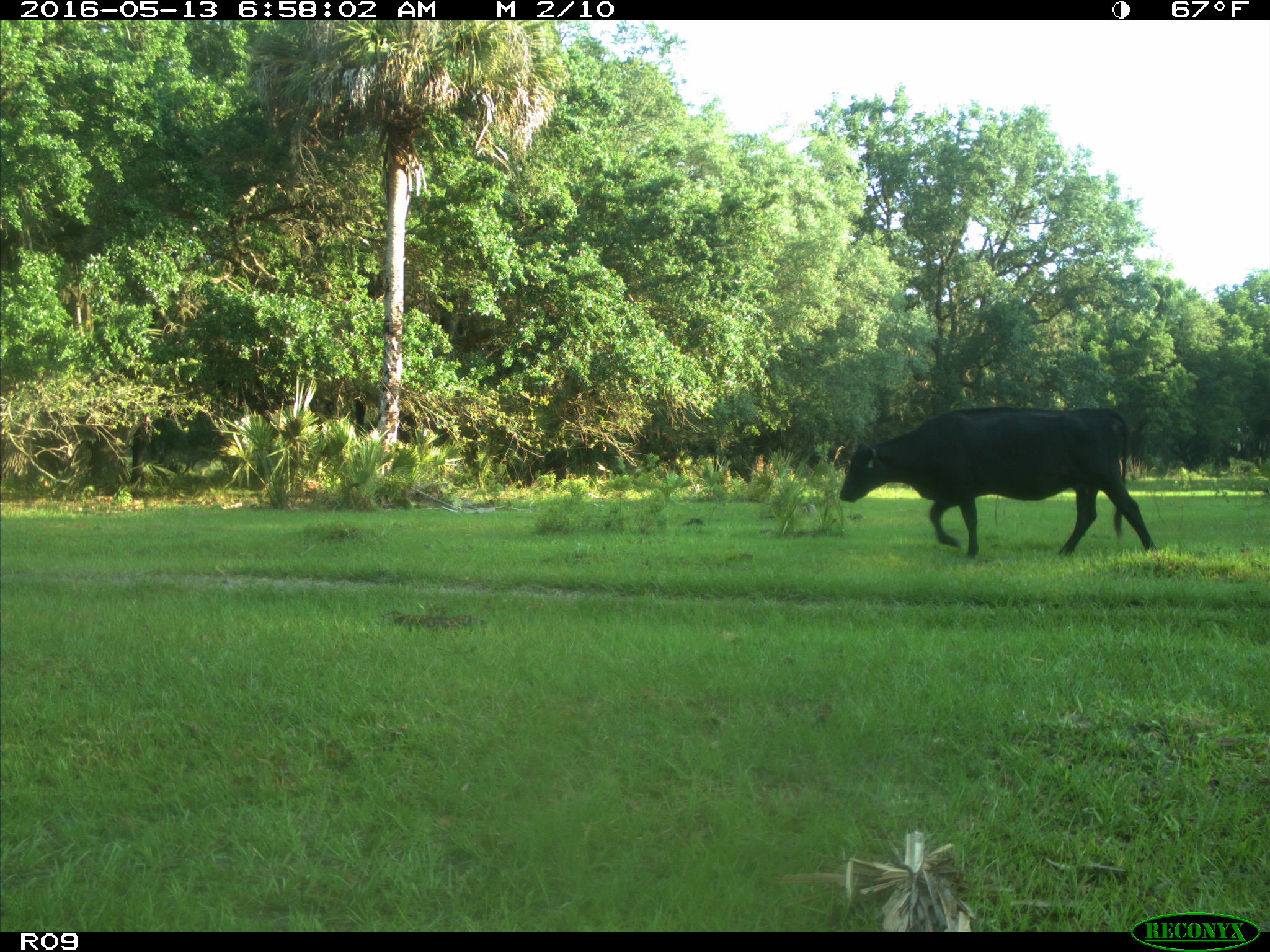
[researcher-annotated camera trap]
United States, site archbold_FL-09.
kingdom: Animalia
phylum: Chordata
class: Mammalia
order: Artiodactyla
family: Bovidae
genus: Bos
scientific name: Bos taurus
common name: domestic cow